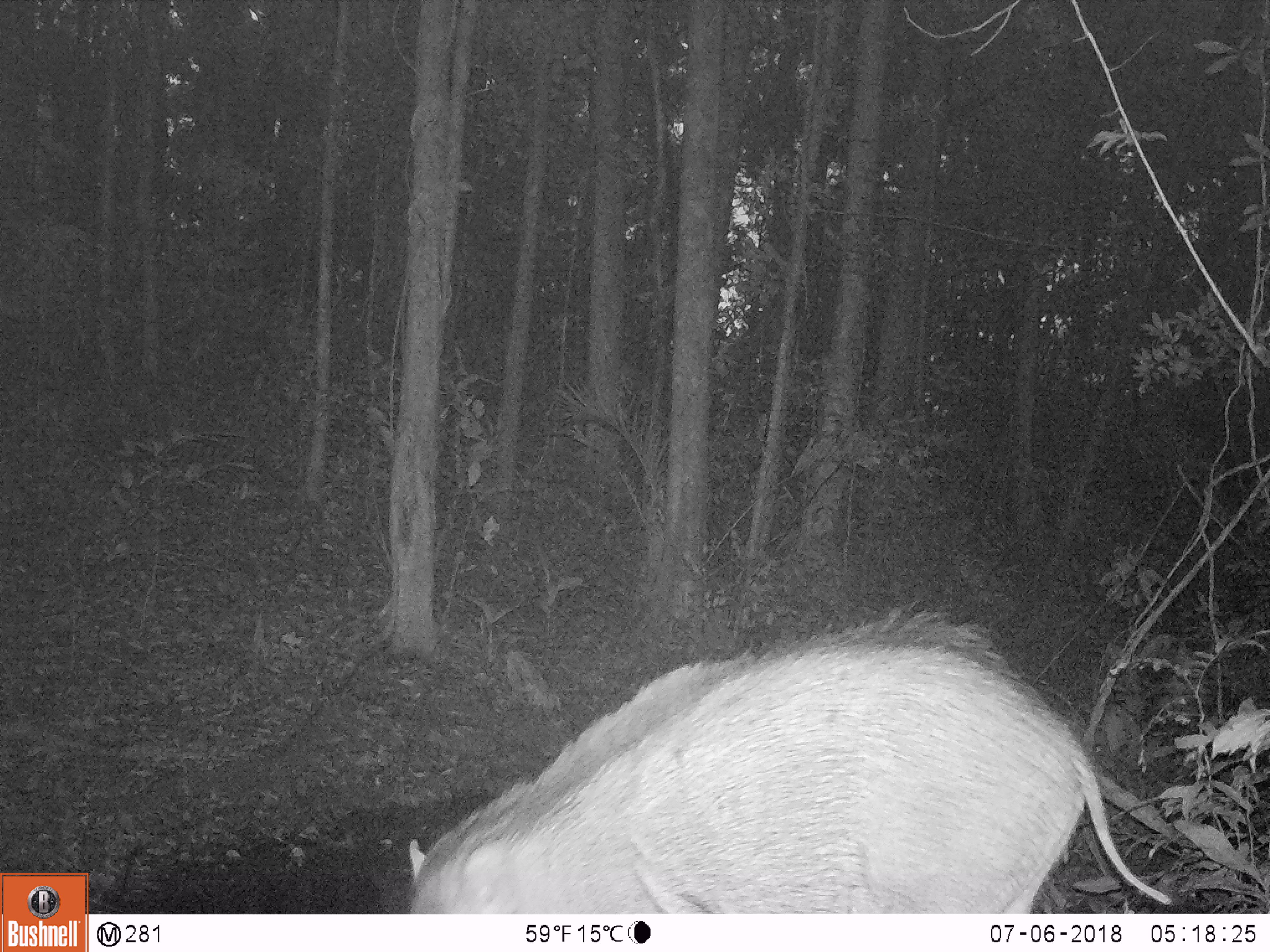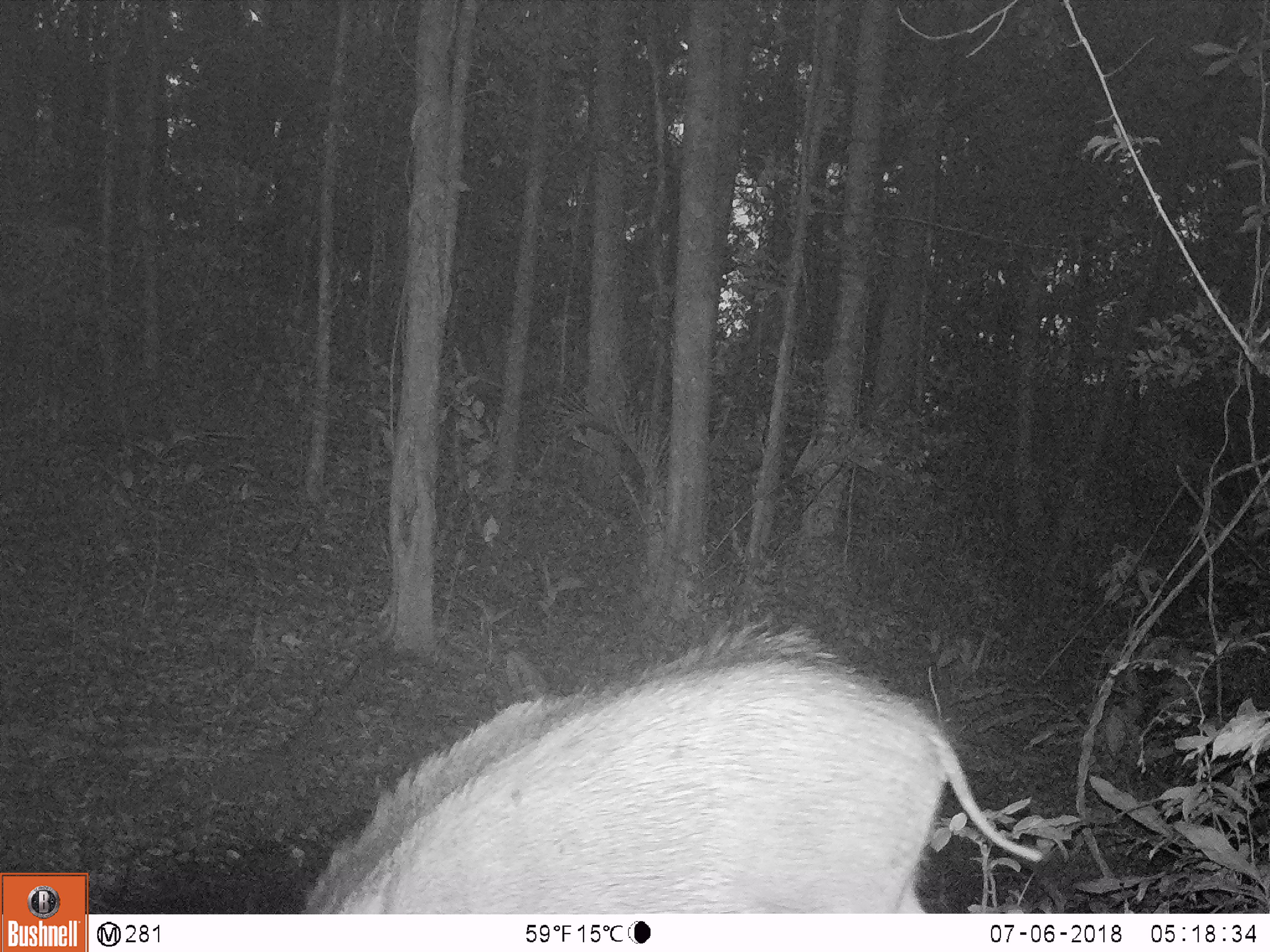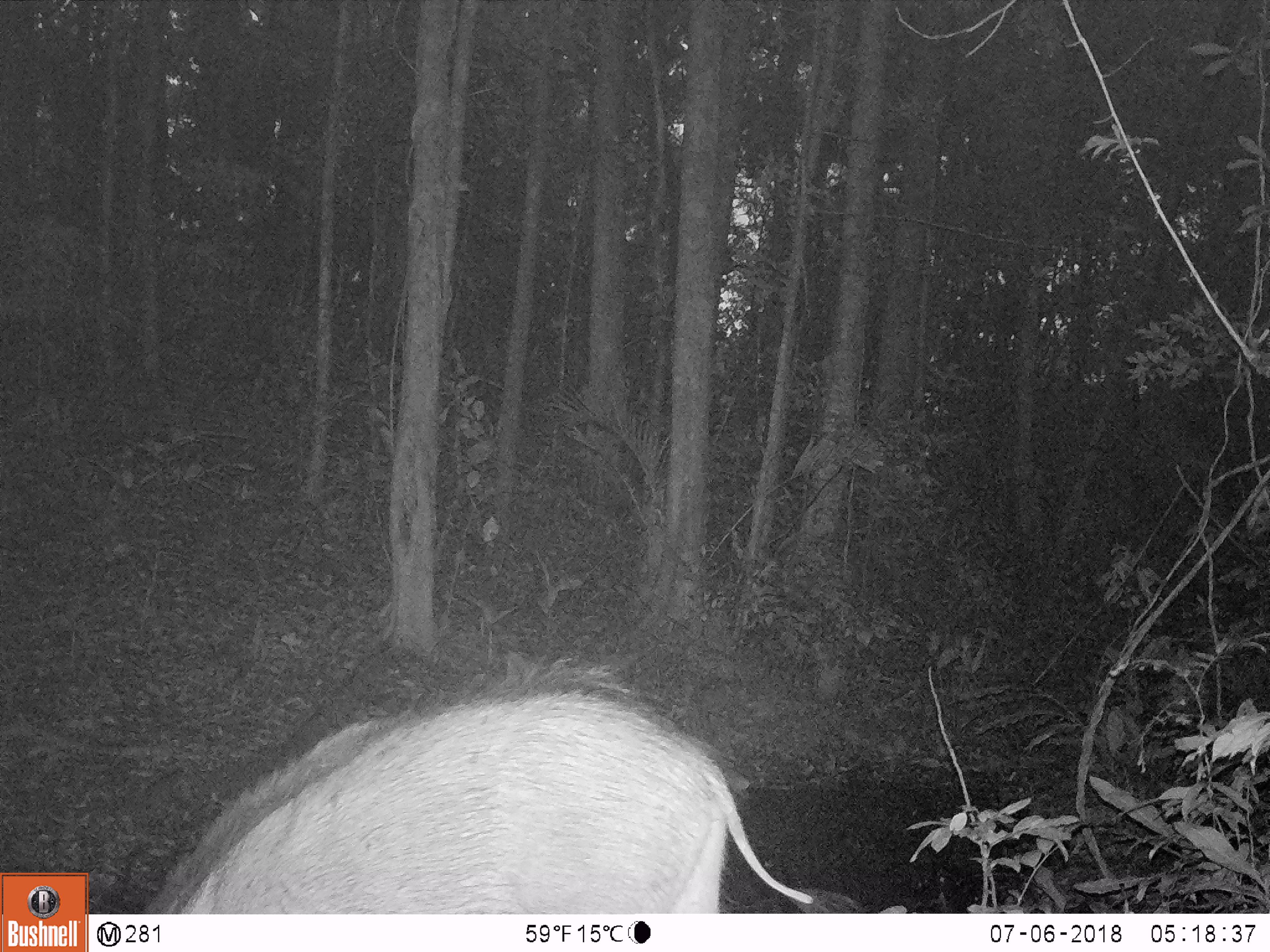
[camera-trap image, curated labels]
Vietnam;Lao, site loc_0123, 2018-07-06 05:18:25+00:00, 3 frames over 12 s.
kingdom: Animalia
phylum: Chordata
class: Mammalia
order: Artiodactyla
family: Suidae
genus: Sus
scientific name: Sus scrofa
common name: eurasian wild pig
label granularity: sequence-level